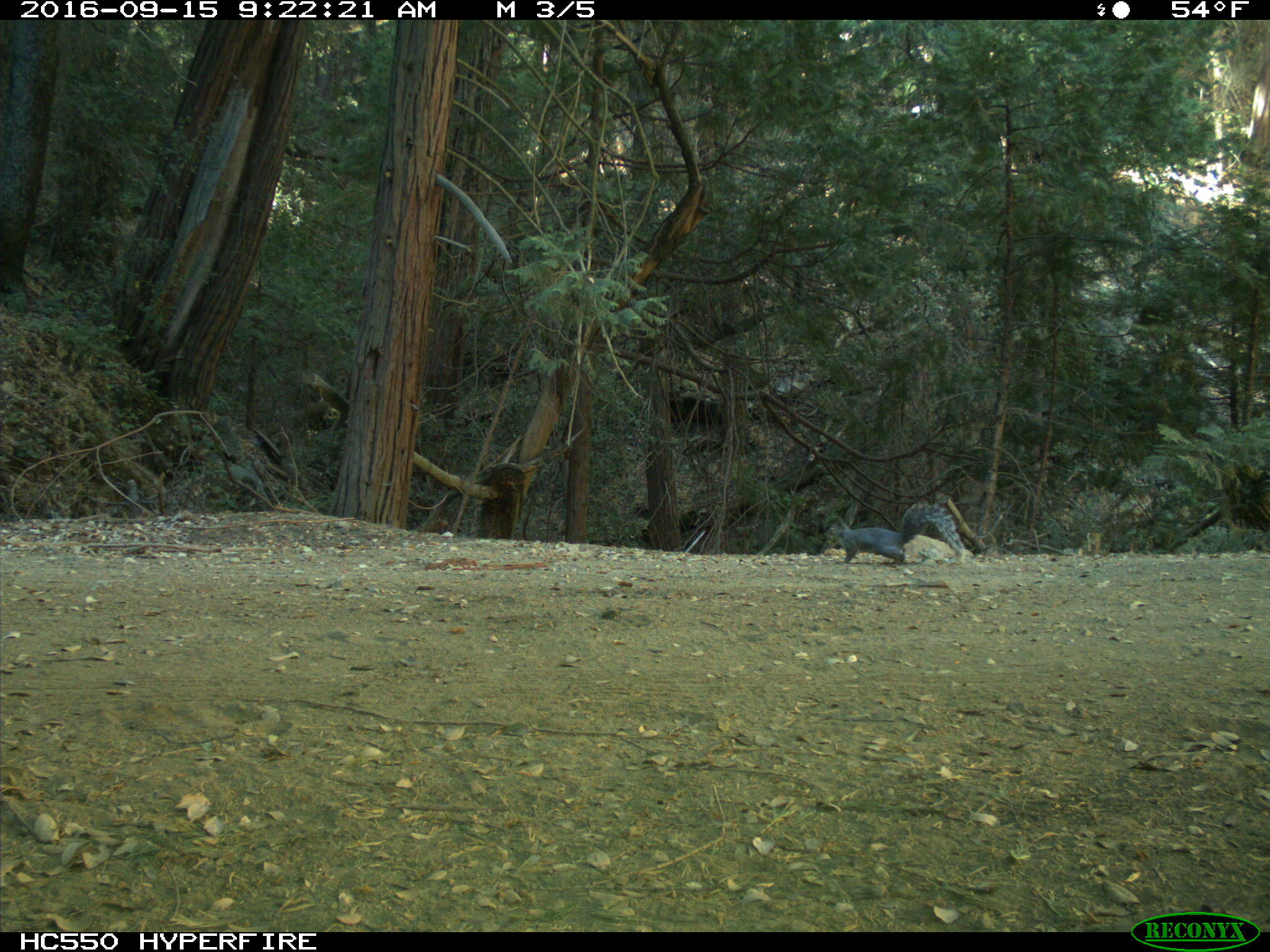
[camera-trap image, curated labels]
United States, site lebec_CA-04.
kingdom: Animalia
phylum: Chordata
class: Mammalia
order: Rodentia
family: Sciuridae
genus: Sciurus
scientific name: Sciurus carolinensis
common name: eastern gray squirrel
Sciurus carolinensis (eastern gray squirrel).